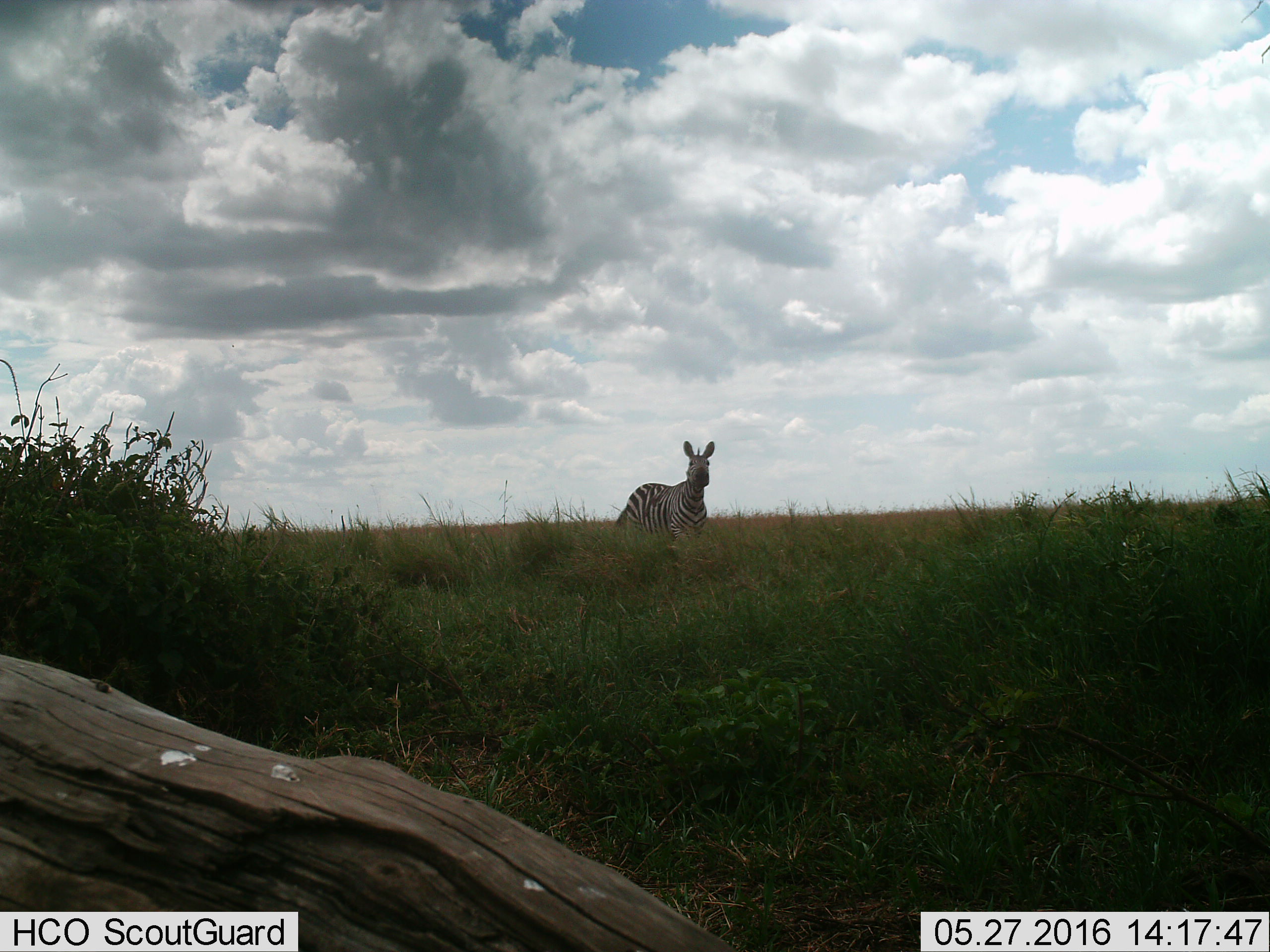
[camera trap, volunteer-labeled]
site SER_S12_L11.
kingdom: Animalia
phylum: Chordata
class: Mammalia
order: Perissodactyla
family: Equidae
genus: Equus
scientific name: Equus quagga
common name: plains zebra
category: zebraplains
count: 1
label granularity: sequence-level